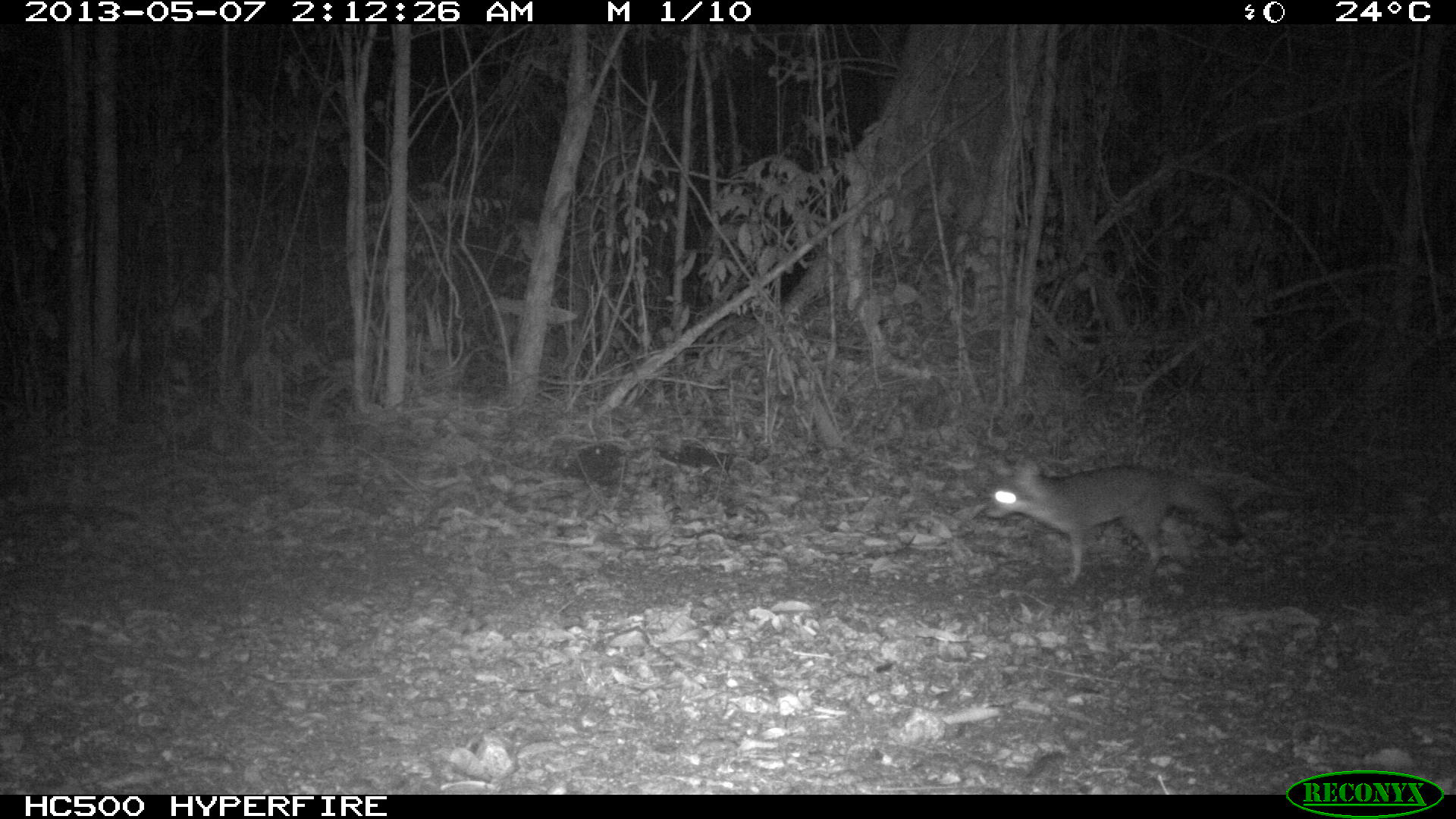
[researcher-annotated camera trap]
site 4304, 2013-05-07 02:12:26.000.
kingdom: Animalia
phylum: Chordata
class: Mammalia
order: Carnivora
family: Canidae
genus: Urocyon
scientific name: Urocyon cinereoargenteus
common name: gray fox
Urocyon cinereoargenteus (gray fox), count 1.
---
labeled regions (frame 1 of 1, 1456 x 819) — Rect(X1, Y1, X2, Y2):
urocyon cinereoargenteus: Rect(983, 459, 1239, 583)